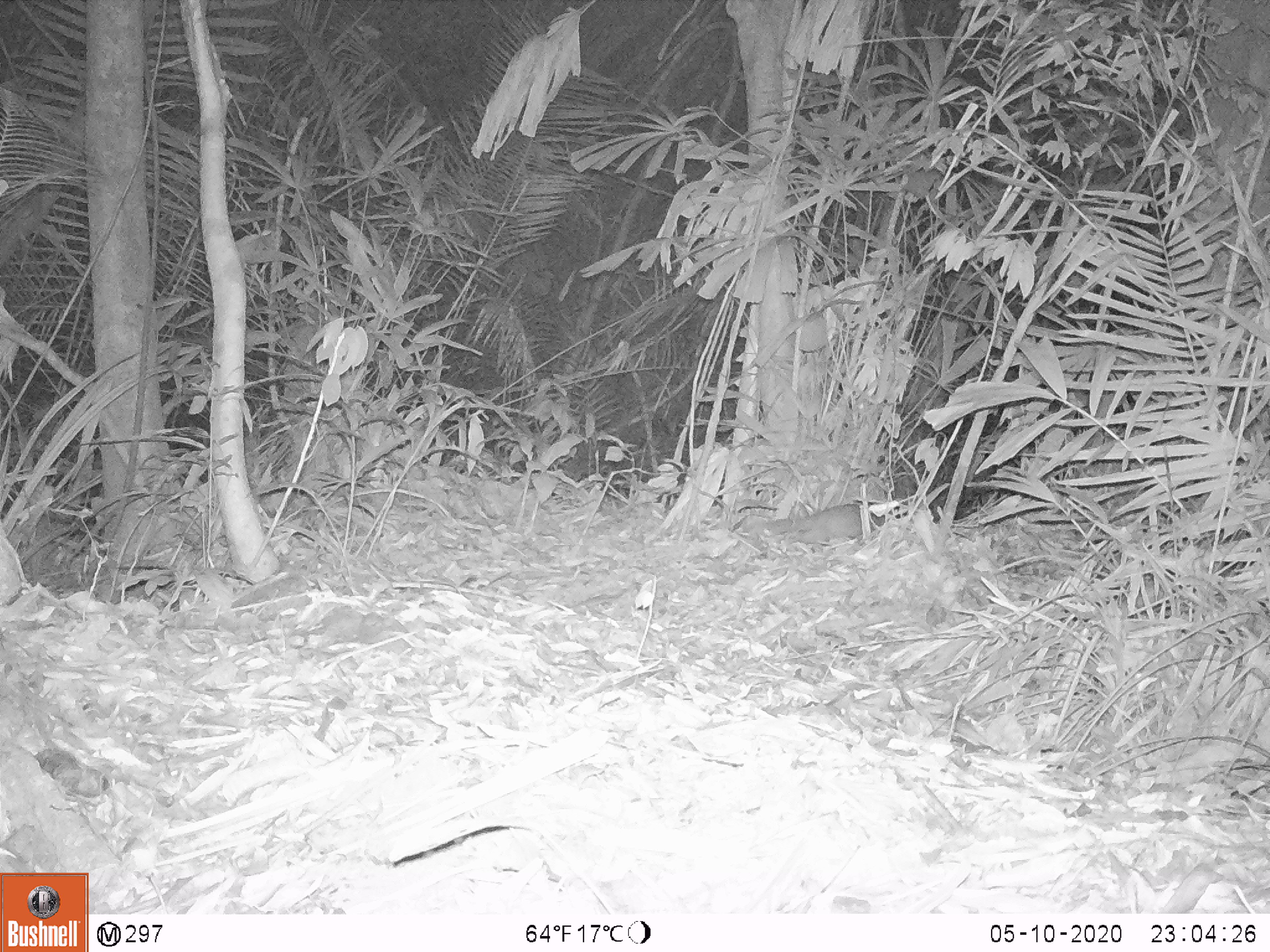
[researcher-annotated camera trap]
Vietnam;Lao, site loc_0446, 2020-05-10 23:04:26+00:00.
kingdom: Animalia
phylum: Chordata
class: Mammalia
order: Carnivora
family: Mustelidae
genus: Melogale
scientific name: Melogale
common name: ferret badger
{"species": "ferret badger (Melogale)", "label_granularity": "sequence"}